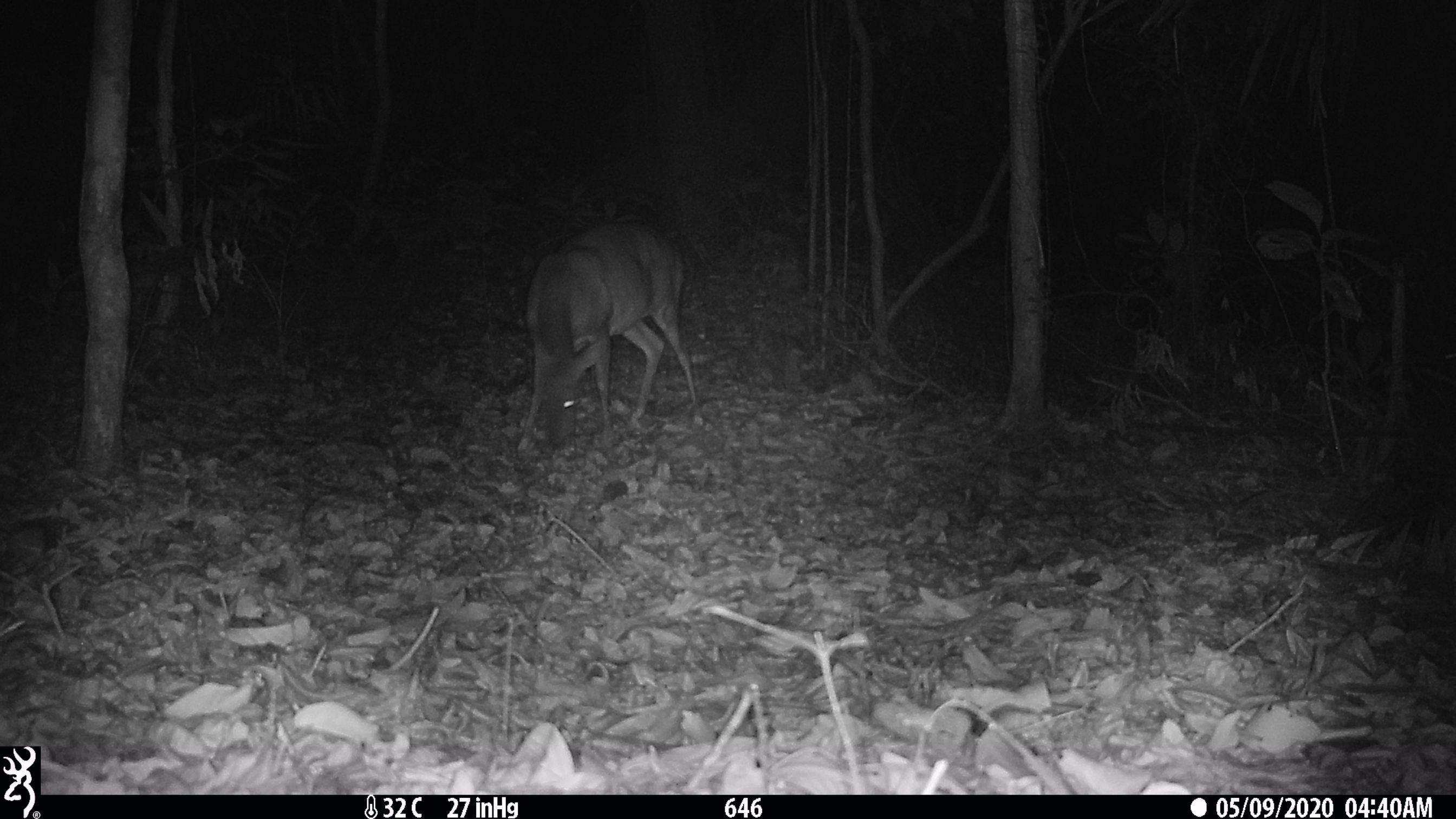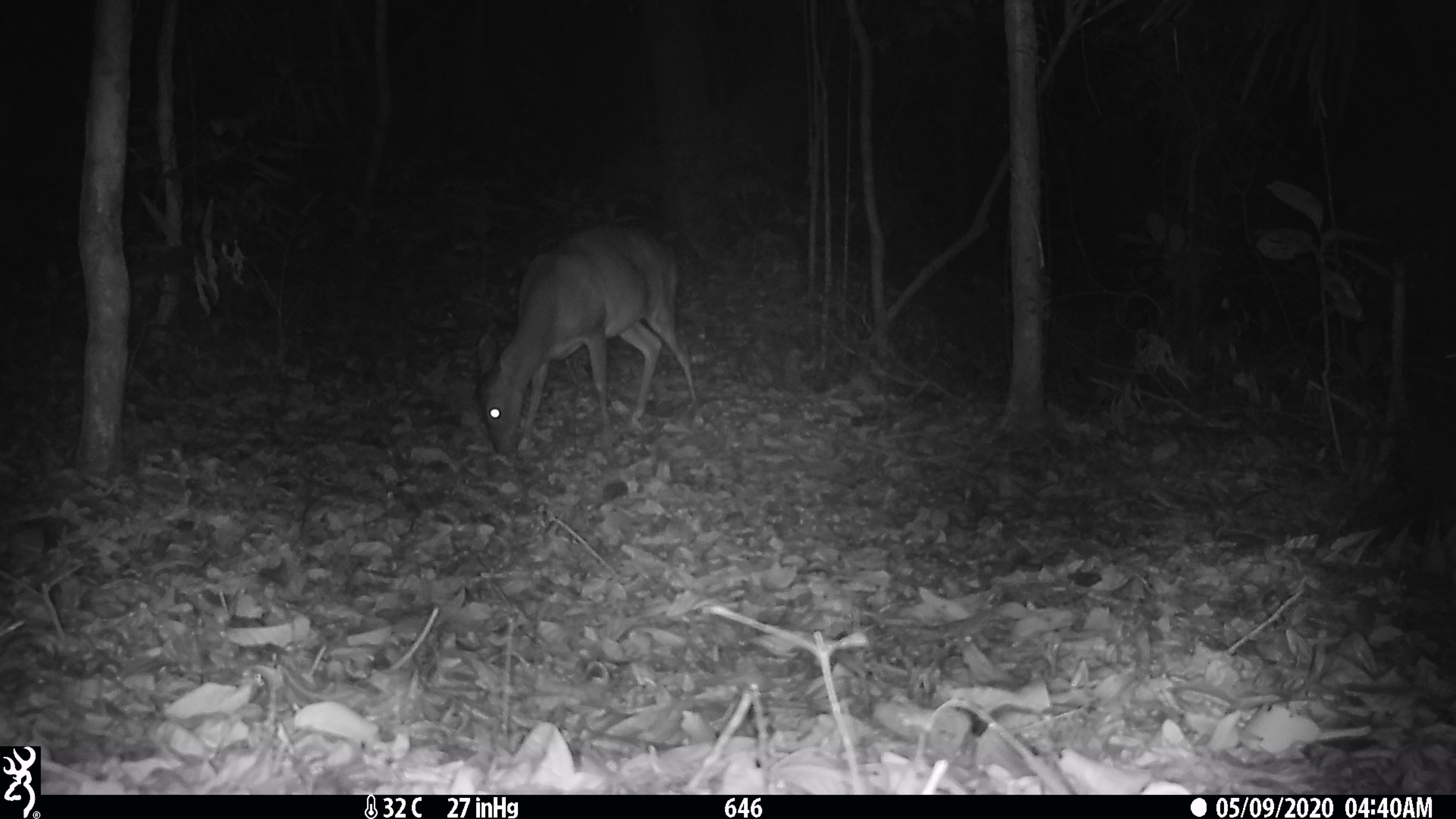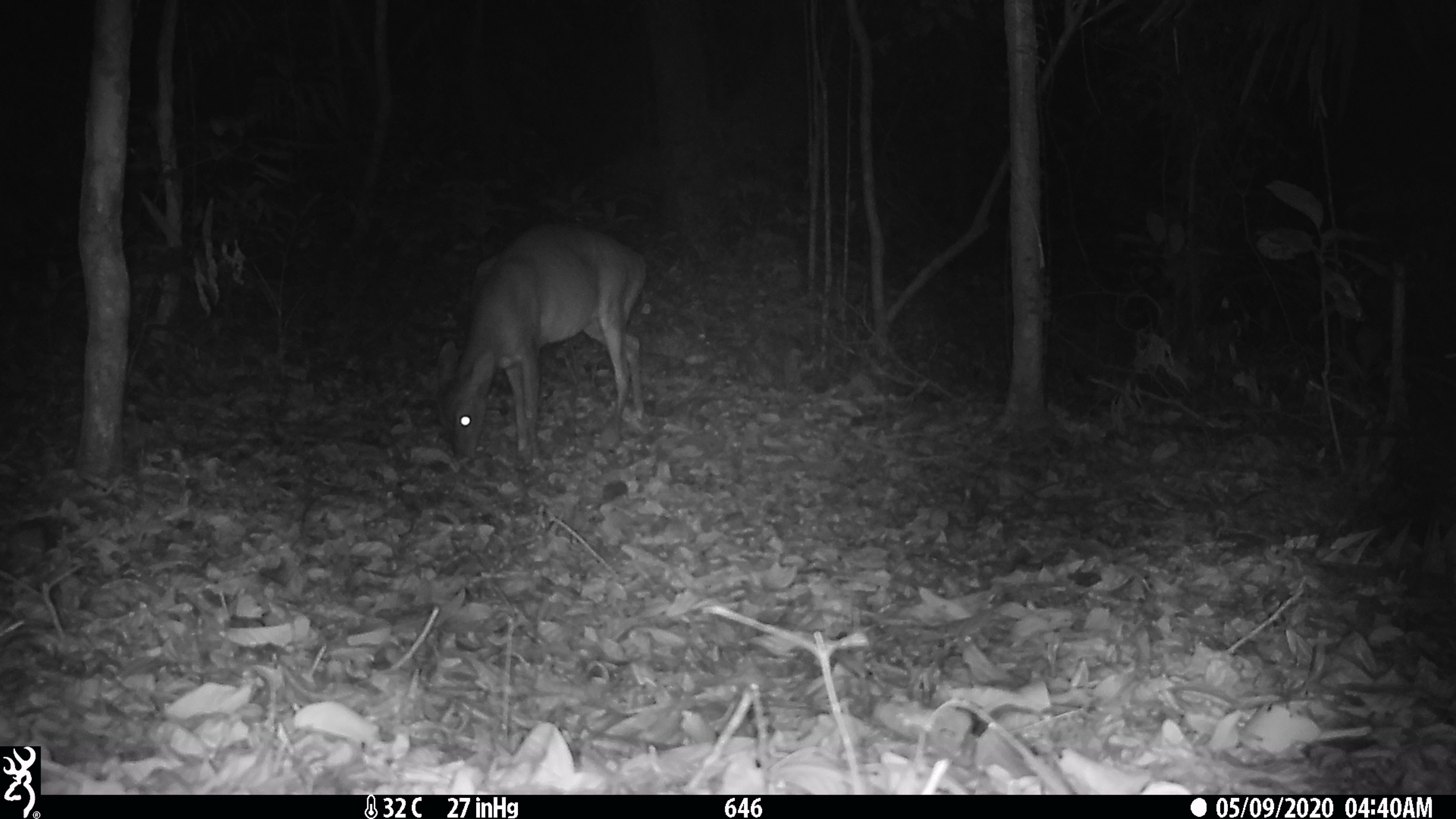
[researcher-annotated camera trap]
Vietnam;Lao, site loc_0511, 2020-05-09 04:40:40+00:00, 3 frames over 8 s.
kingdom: Animalia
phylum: Chordata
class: Mammalia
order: Artiodactyla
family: Cervidae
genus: Muntiacus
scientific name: Muntiacus vuquangensis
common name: large-antlered muntjac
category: large antlered muntjac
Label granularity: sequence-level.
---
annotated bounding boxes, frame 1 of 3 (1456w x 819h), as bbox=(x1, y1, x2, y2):
large antlered muntjac: bbox=(517, 220, 697, 451)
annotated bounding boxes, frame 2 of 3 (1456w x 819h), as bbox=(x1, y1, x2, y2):
large antlered muntjac: bbox=(475, 221, 697, 455)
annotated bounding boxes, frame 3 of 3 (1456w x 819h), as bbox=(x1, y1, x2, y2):
large antlered muntjac: bbox=(432, 222, 646, 466)